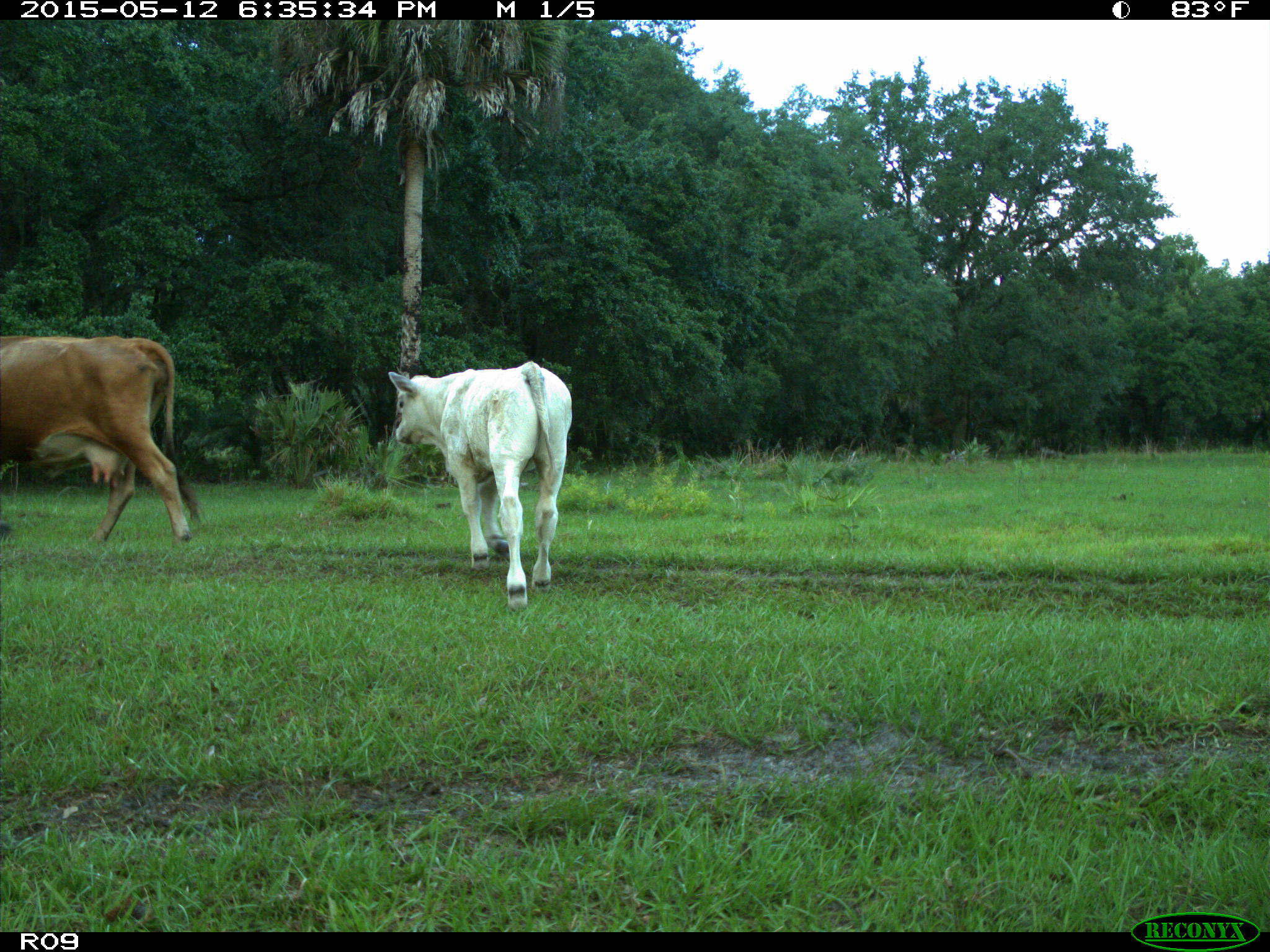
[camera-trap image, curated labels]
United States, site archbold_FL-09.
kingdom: Animalia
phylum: Chordata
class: Mammalia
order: Artiodactyla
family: Bovidae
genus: Bos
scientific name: Bos taurus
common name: domestic cow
Bos taurus (domestic cow).